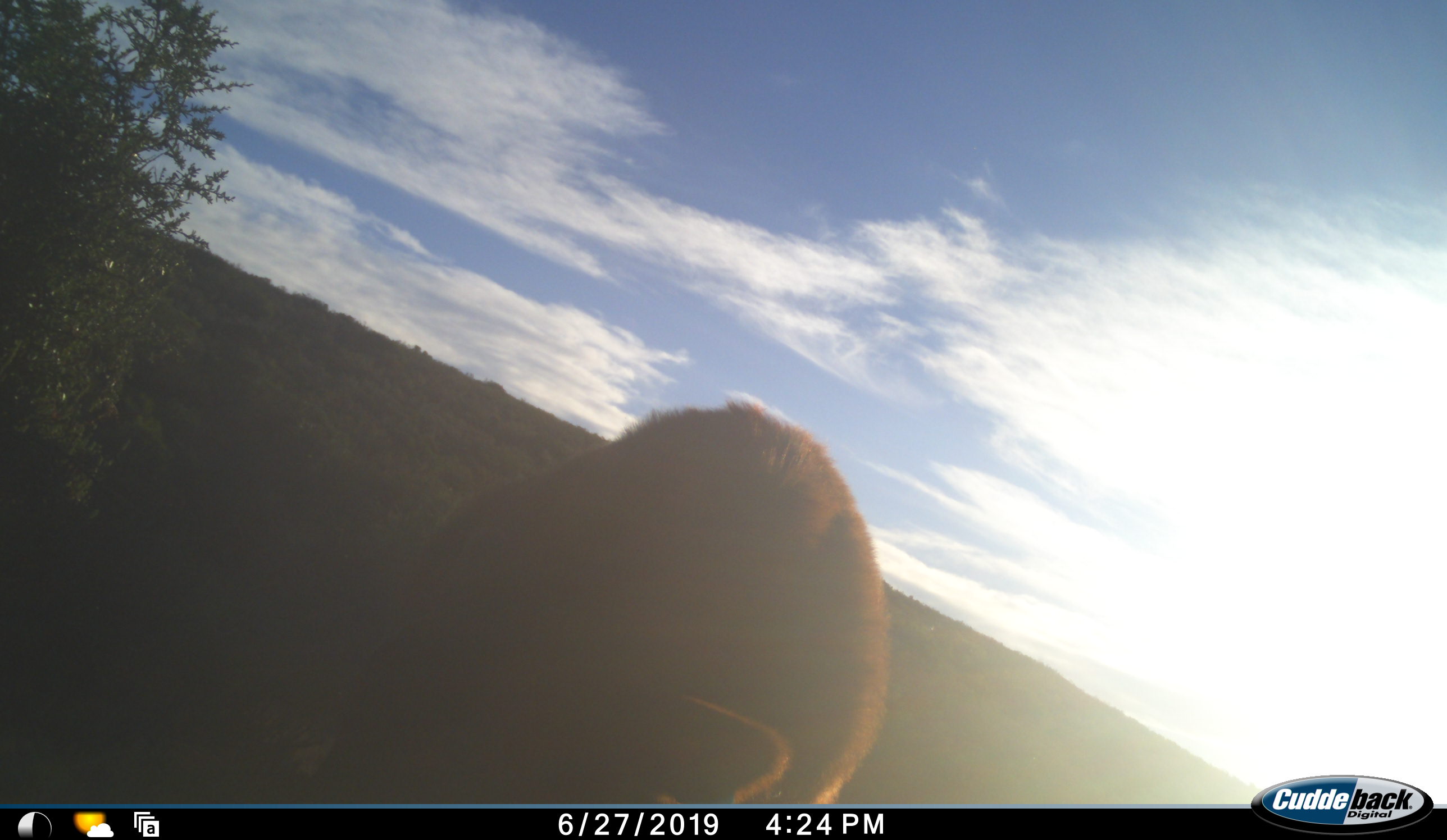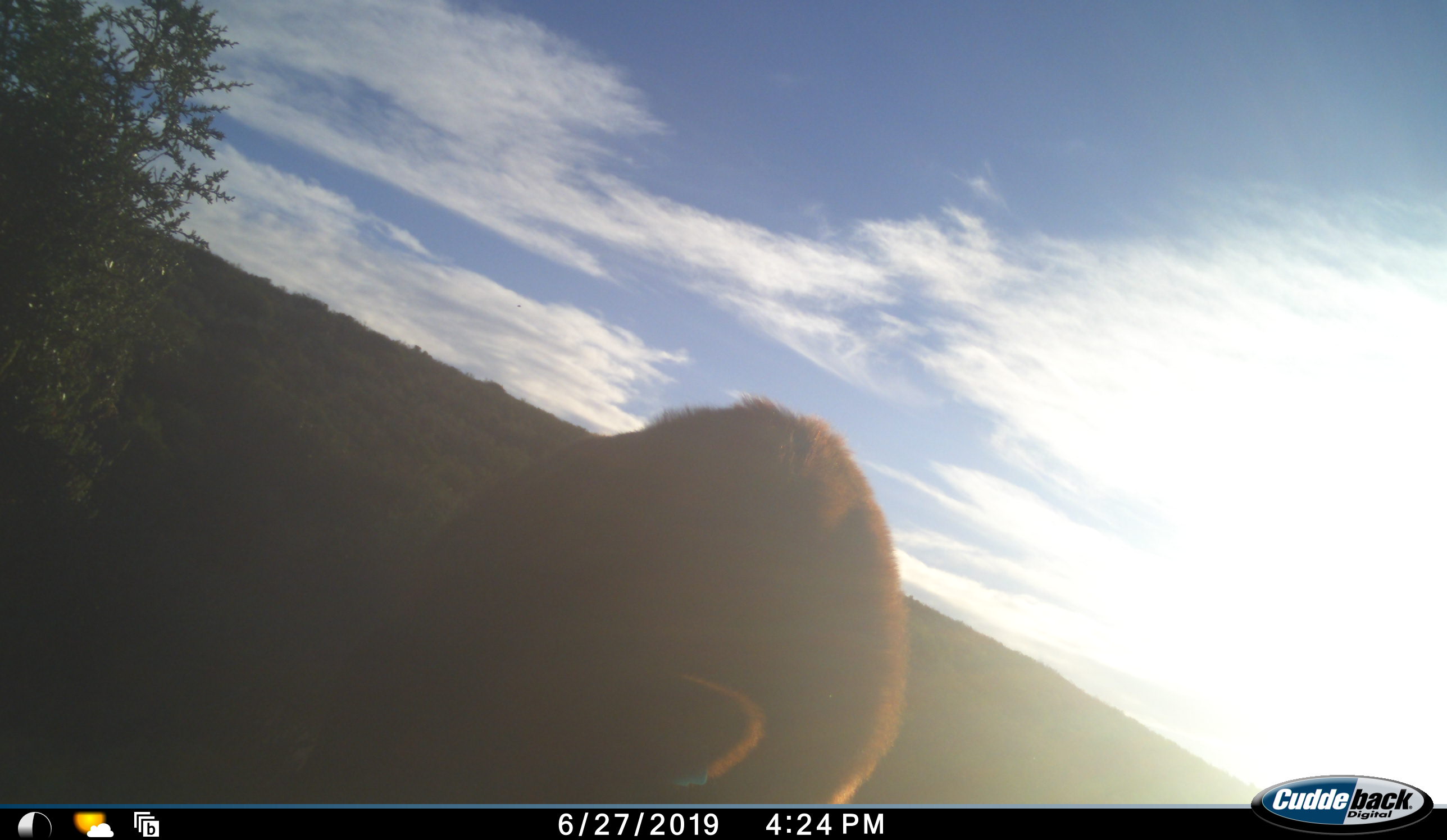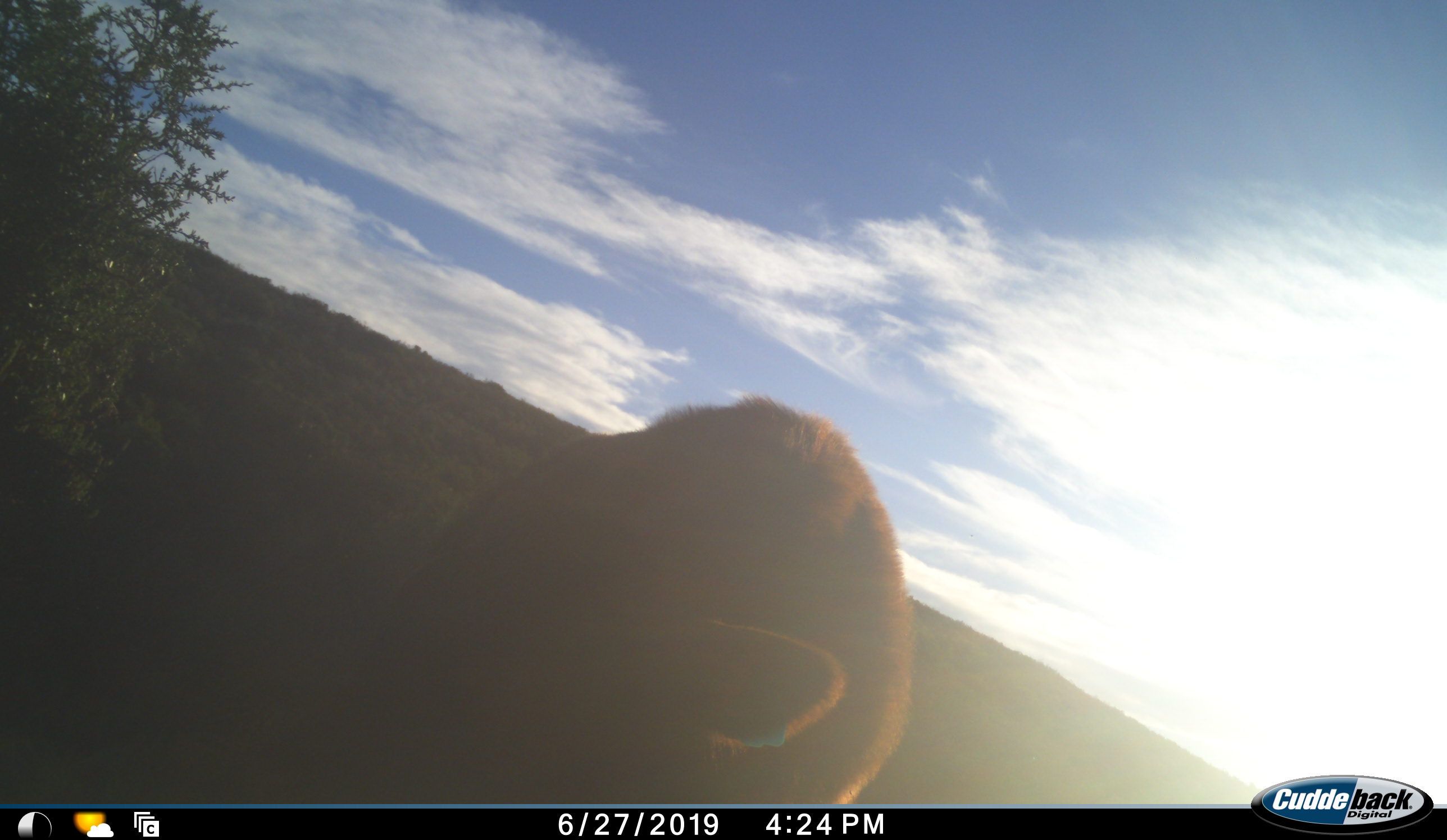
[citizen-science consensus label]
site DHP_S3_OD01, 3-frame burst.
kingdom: Animalia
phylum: Chordata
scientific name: Vertebrata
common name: domestic animal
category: domesticanimal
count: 1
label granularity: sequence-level